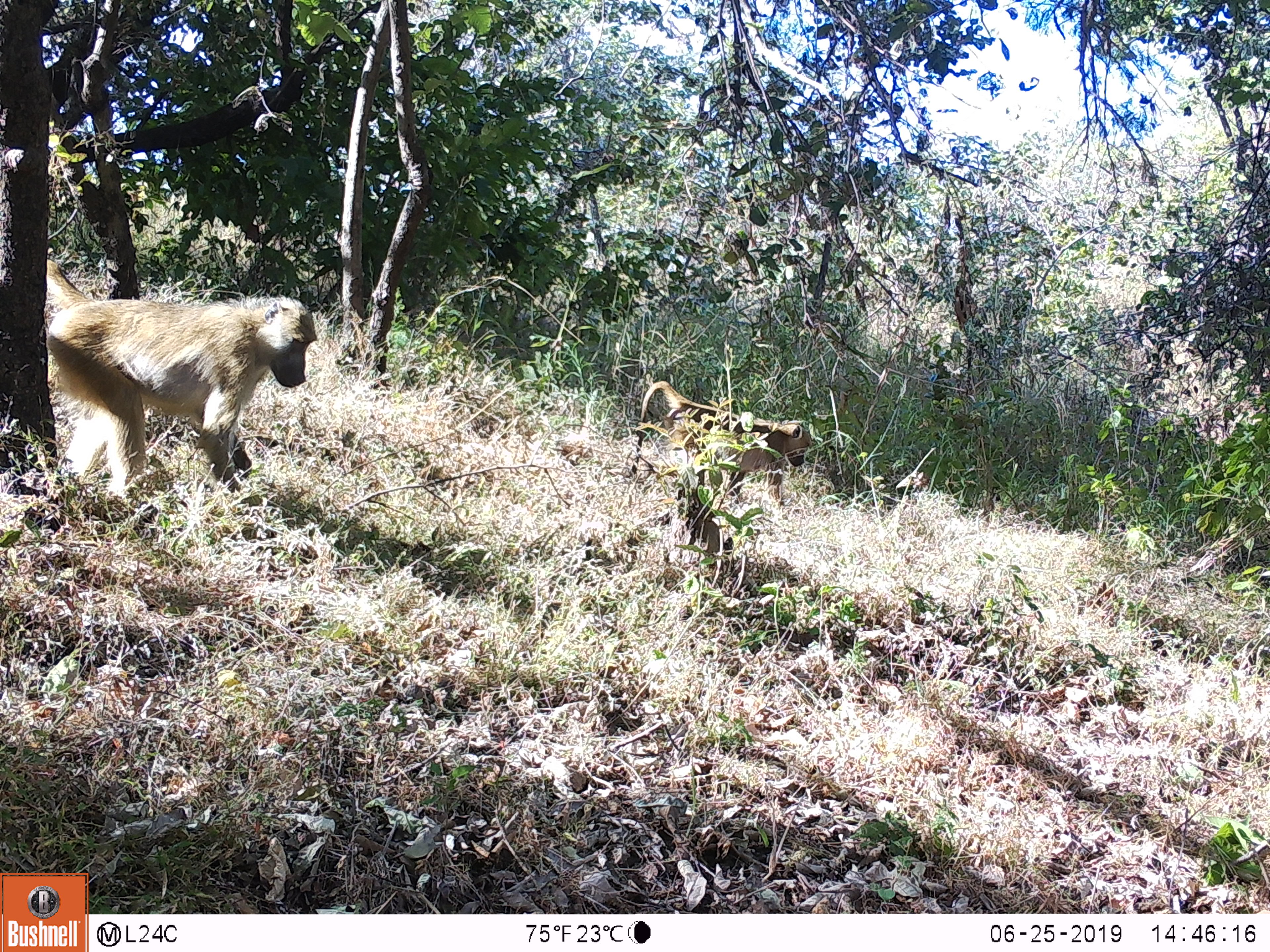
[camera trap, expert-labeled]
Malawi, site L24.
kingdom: Animalia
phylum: Chordata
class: Mammalia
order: Primates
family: Cercopithecidae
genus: Papio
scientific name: Papio cynocephalus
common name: yellow baboon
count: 2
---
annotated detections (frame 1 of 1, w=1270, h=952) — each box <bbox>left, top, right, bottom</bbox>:
yellow baboon: <bbox>35, 248, 325, 504</bbox>; <bbox>619, 370, 815, 516</bbox>